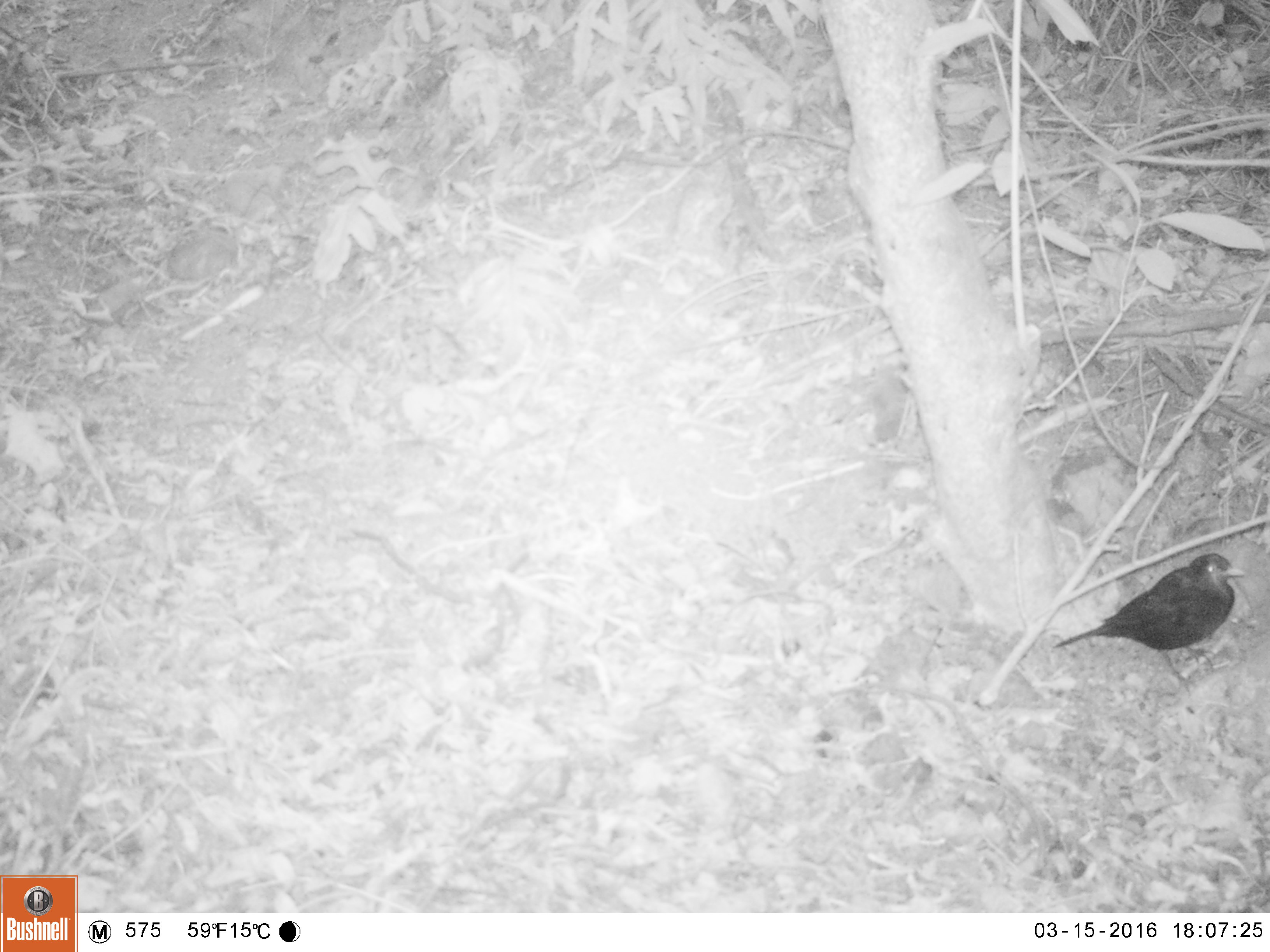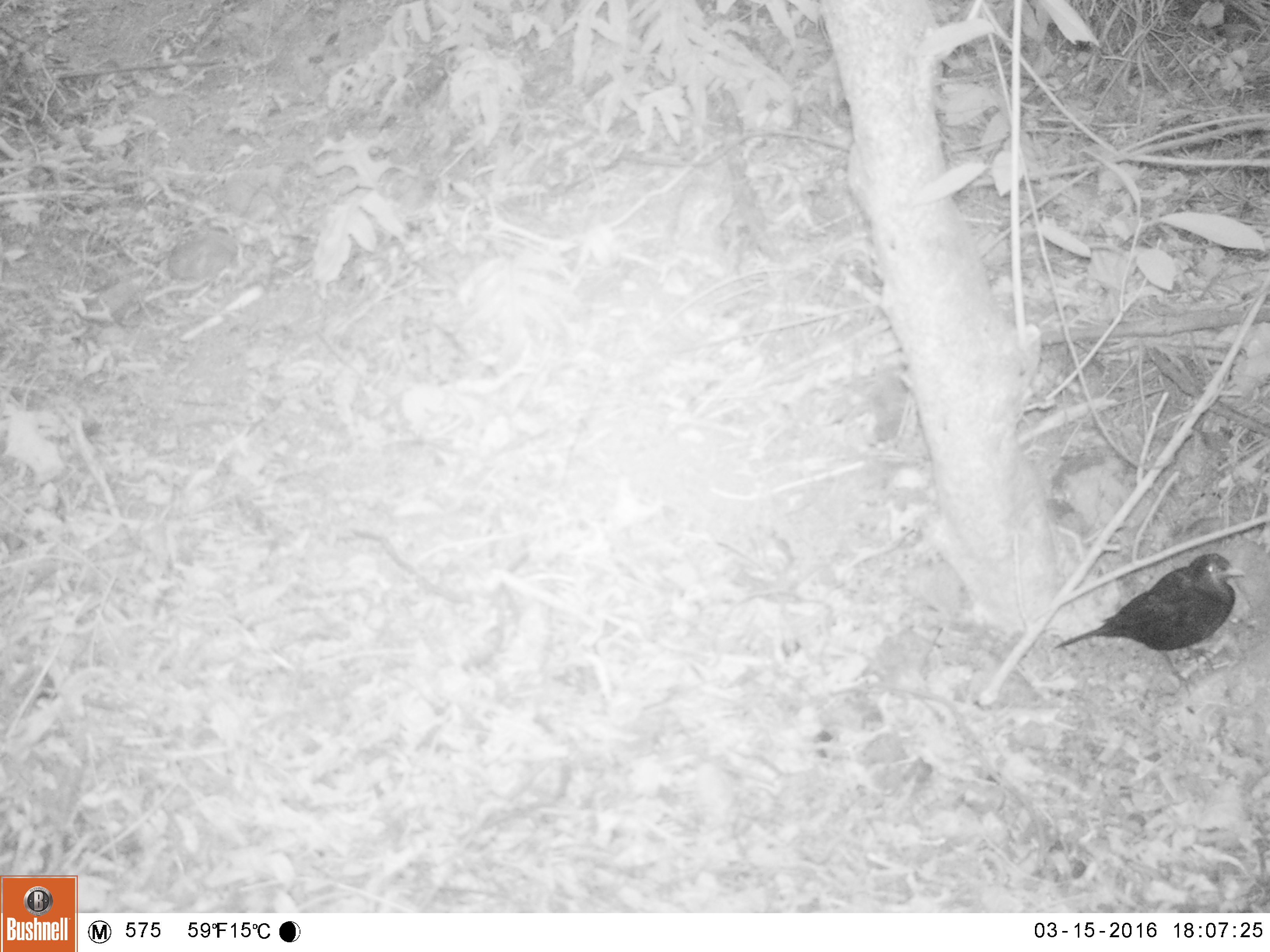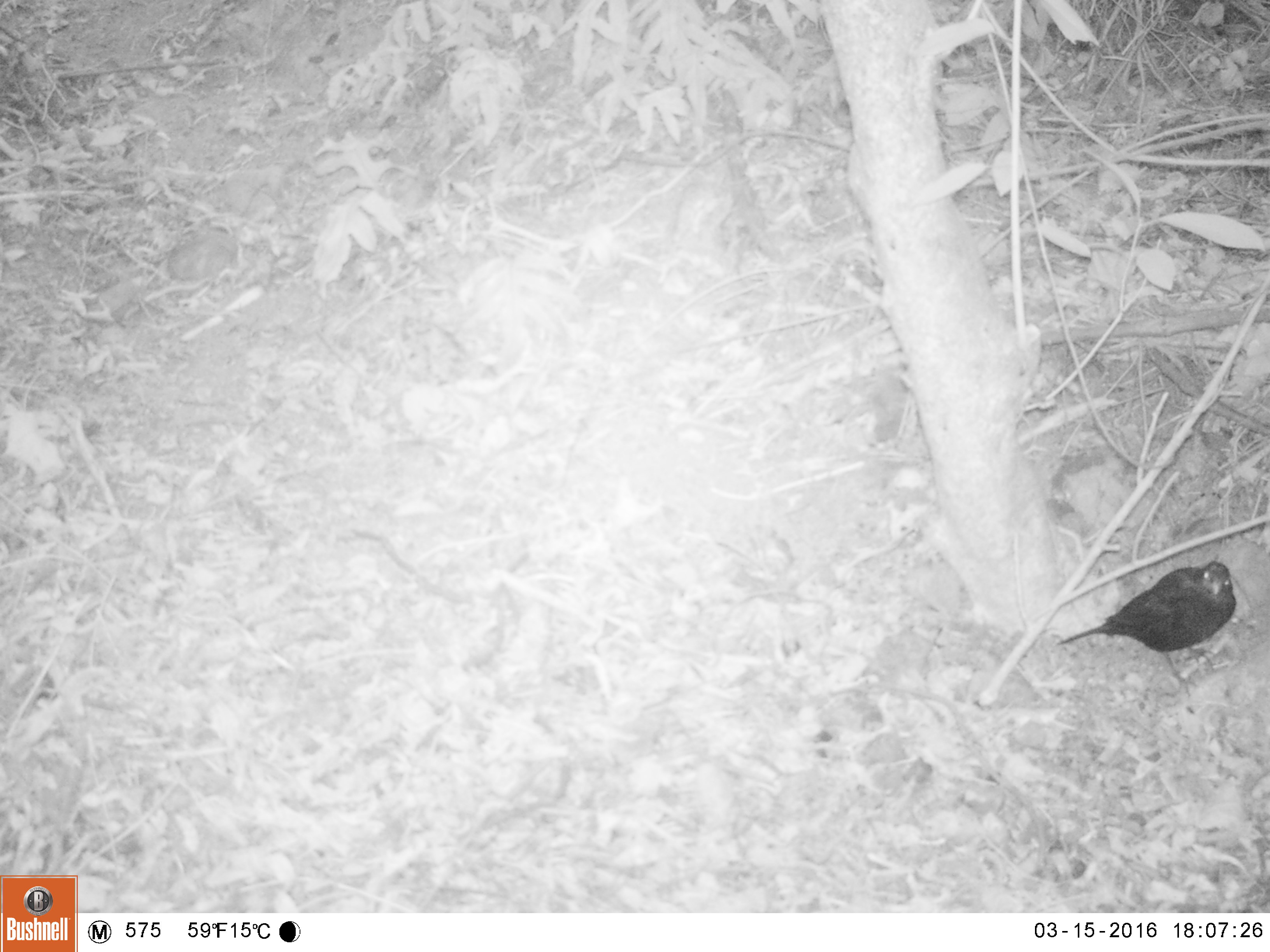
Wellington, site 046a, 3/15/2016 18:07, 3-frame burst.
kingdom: Animalia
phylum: Chordata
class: Aves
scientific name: Aves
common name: bird